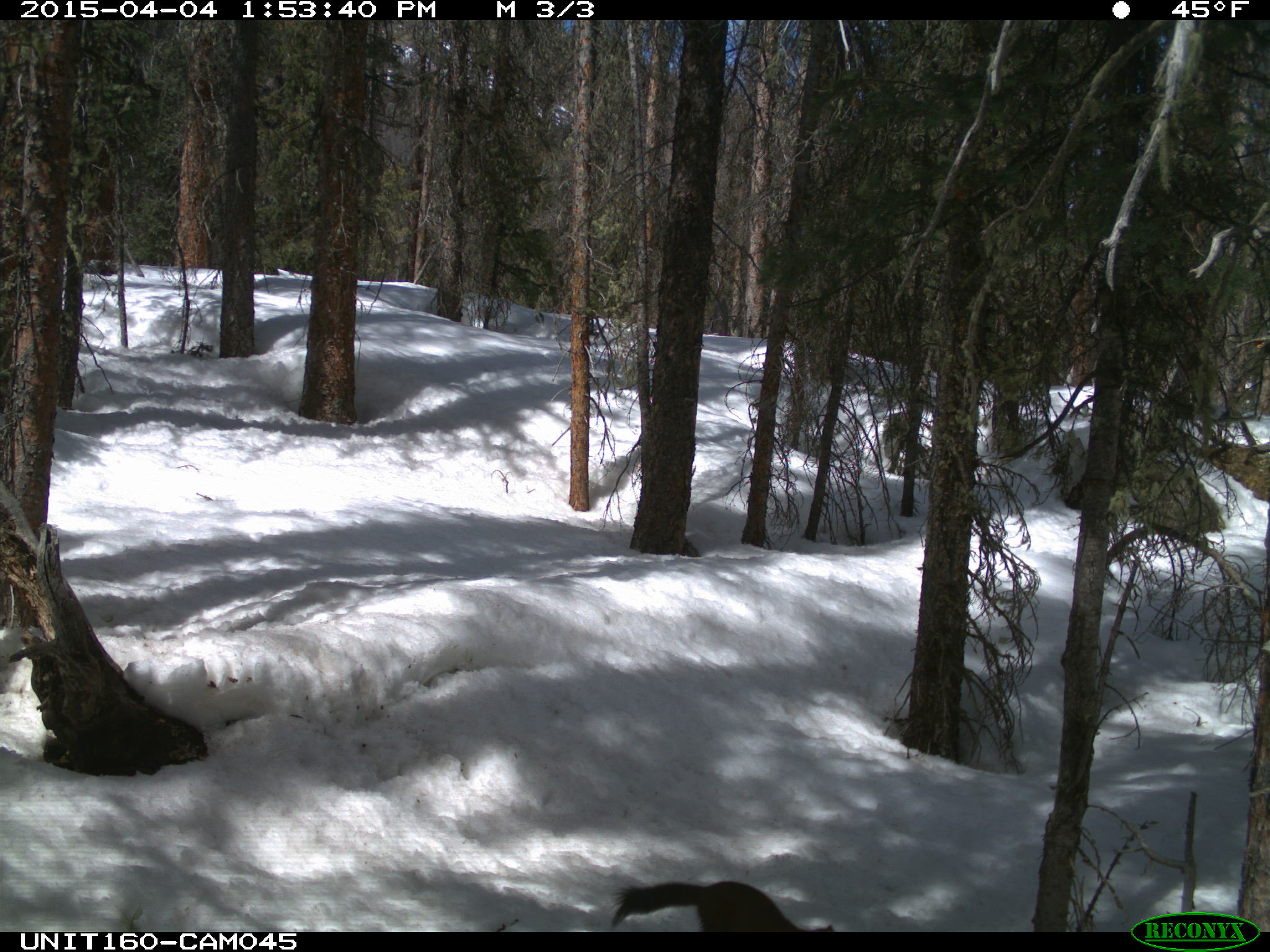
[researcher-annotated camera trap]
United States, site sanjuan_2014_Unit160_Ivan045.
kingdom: Animalia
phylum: Chordata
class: Mammalia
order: Carnivora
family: Mustelidae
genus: Martes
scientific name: Martes americana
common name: american marten